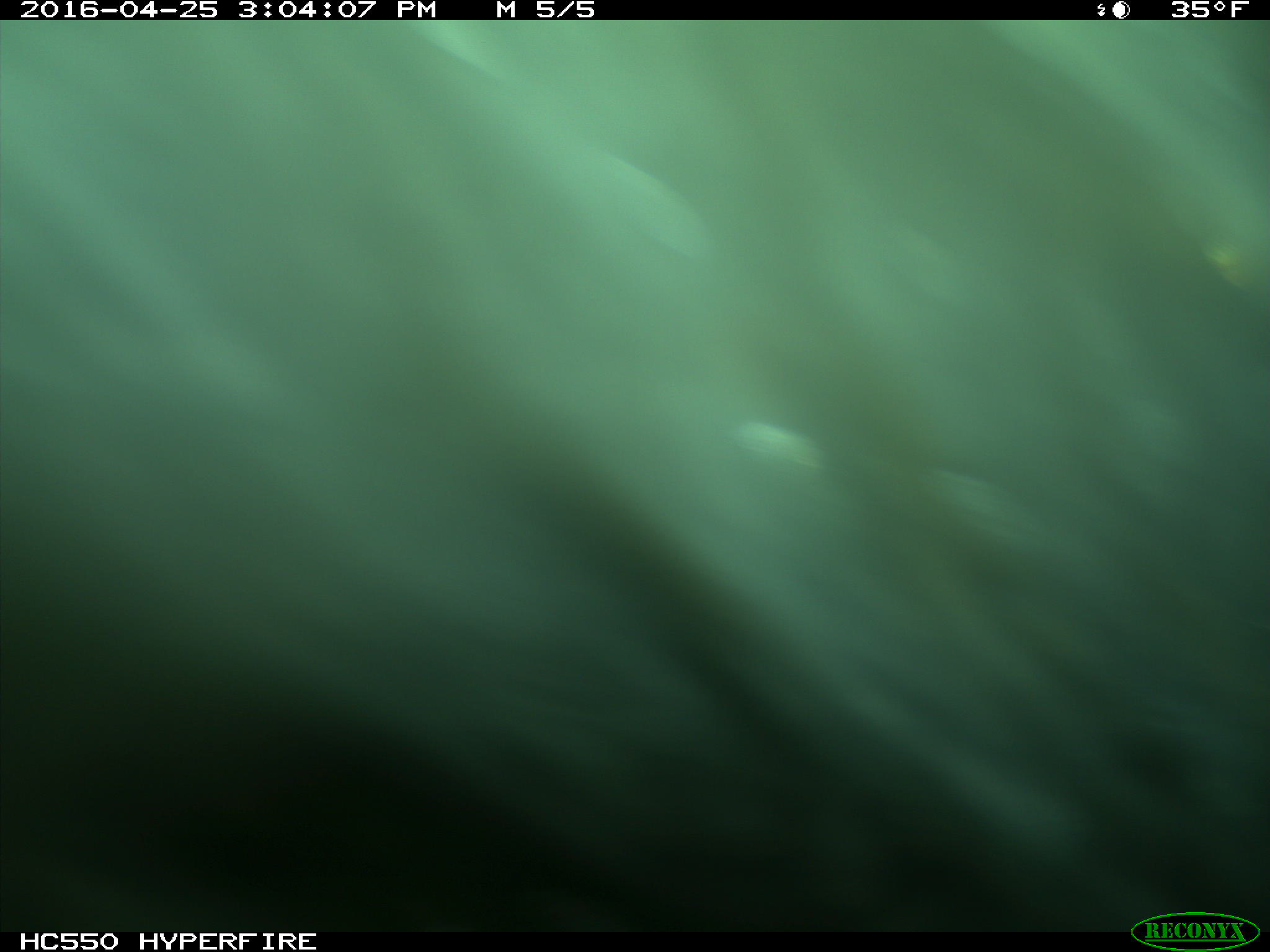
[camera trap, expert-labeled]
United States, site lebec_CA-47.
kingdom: Animalia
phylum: Chordata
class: Mammalia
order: Artiodactyla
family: Bovidae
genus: Bos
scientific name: Bos taurus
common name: domestic cow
Bos taurus (domestic cow).